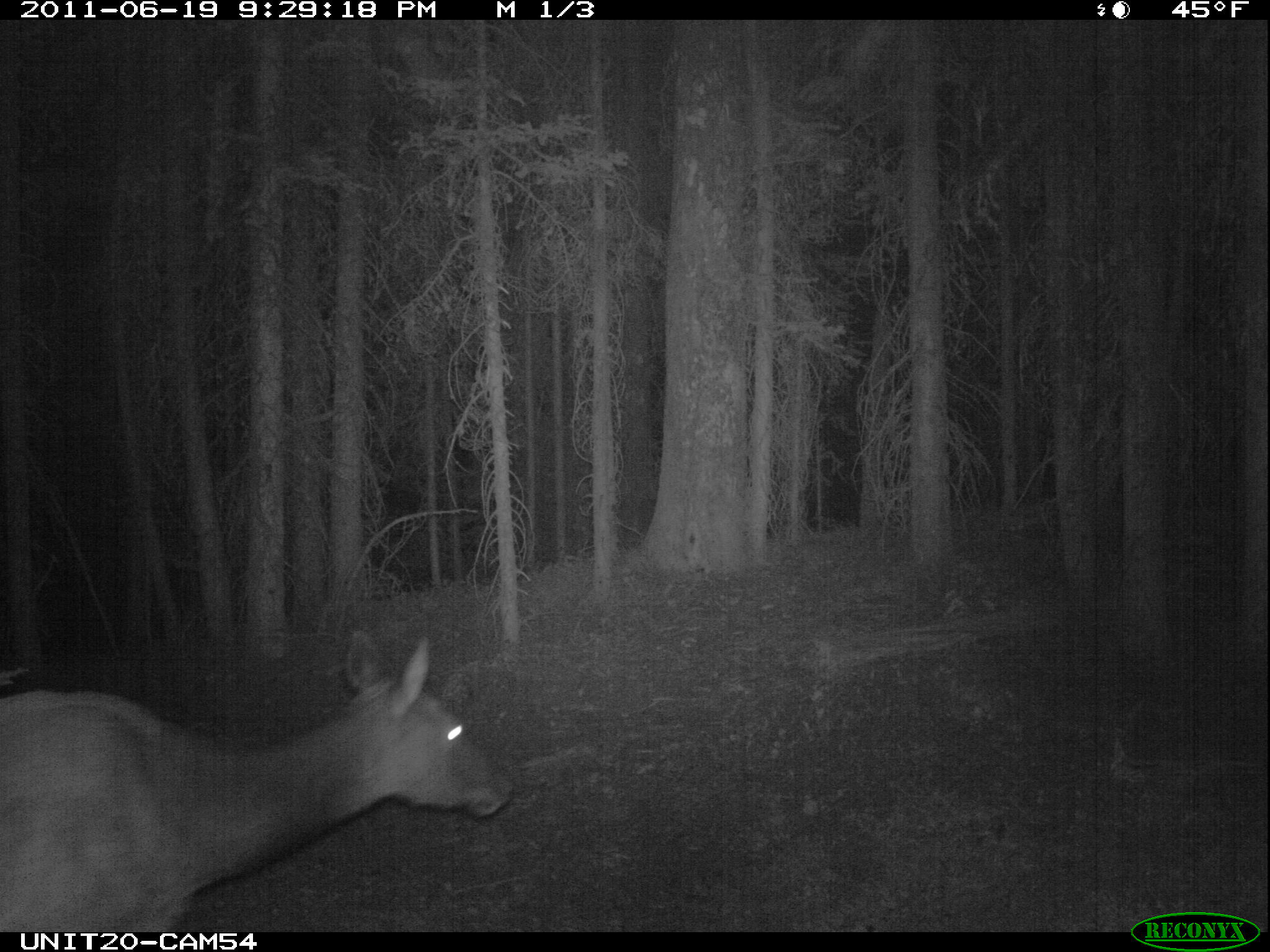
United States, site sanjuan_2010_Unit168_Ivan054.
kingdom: Animalia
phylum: Chordata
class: Mammalia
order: Artiodactyla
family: Cervidae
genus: Cervus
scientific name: Cervus elaphus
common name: red deer